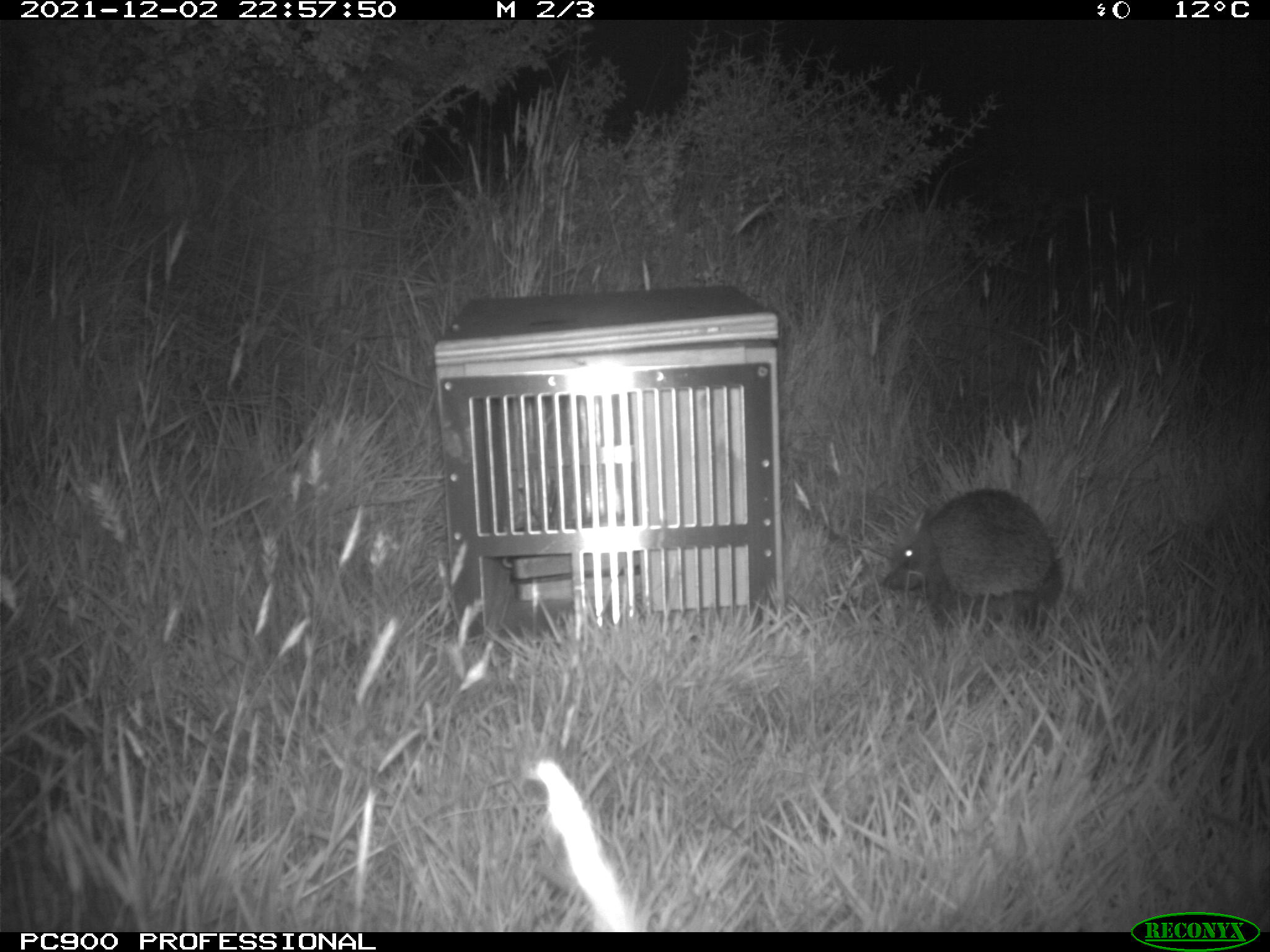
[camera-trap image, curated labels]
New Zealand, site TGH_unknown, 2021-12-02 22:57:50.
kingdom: Animalia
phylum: Chordata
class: Mammalia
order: Eulipotyphla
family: Erinaceidae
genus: Erinaceus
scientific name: Erinaceus europaeus europaeus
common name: european hedgehog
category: hedgehog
Hedgehog (european hedgehog) (Erinaceus europaeus europaeus).